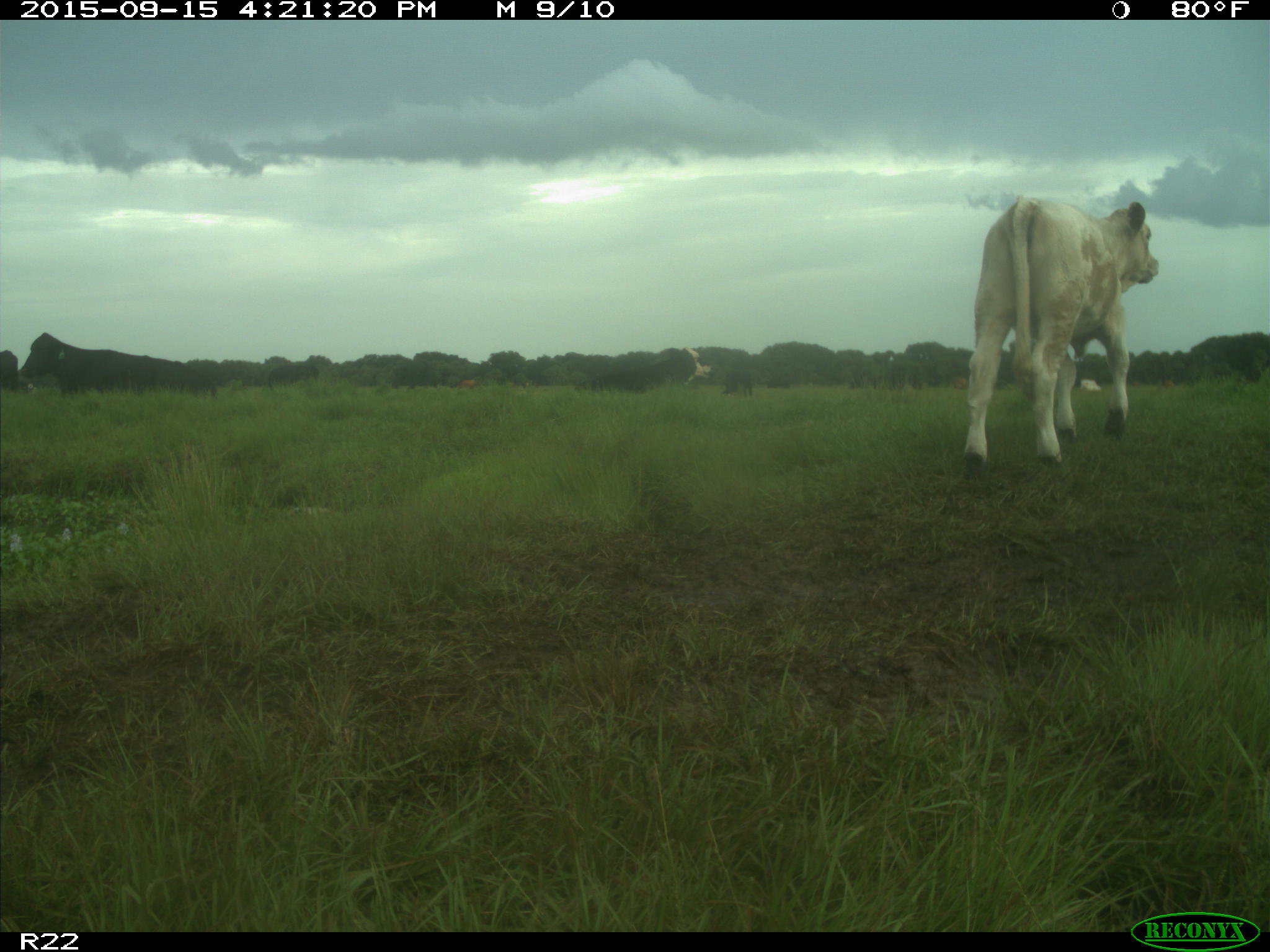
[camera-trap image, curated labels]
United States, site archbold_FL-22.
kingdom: Animalia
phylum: Chordata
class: Mammalia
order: Artiodactyla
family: Bovidae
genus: Bos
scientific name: Bos taurus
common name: domestic cow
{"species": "Bos taurus (domestic cow)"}